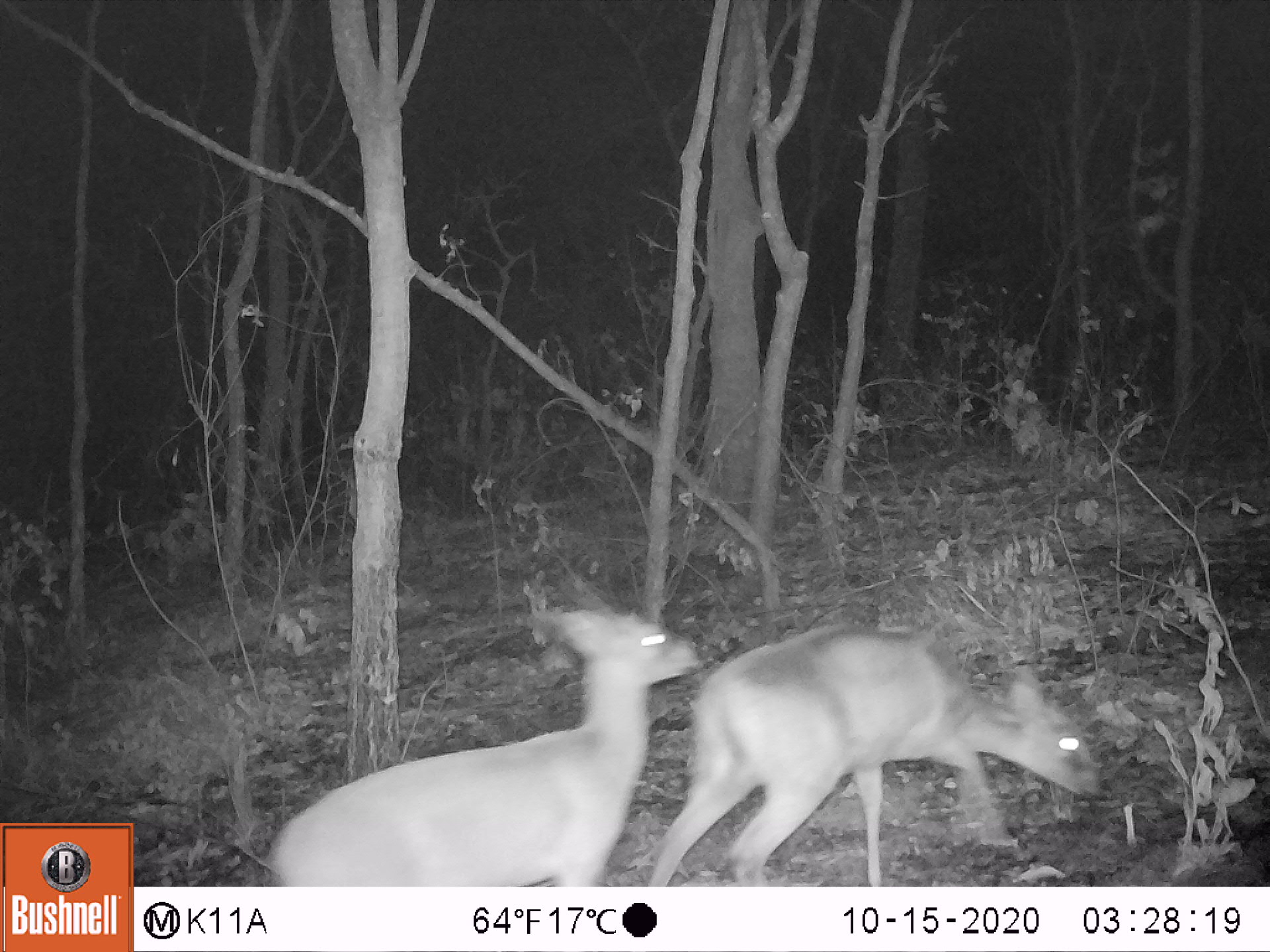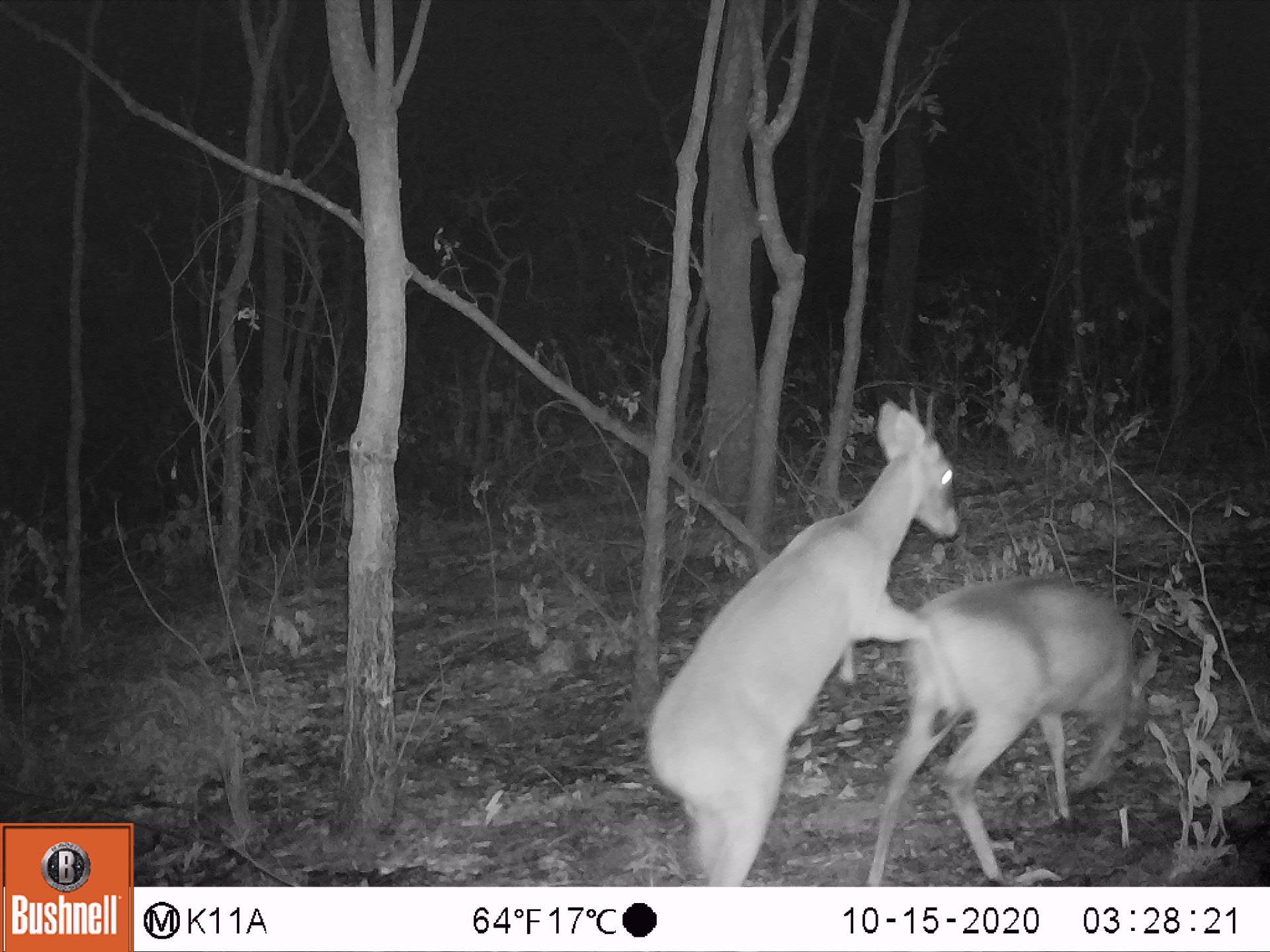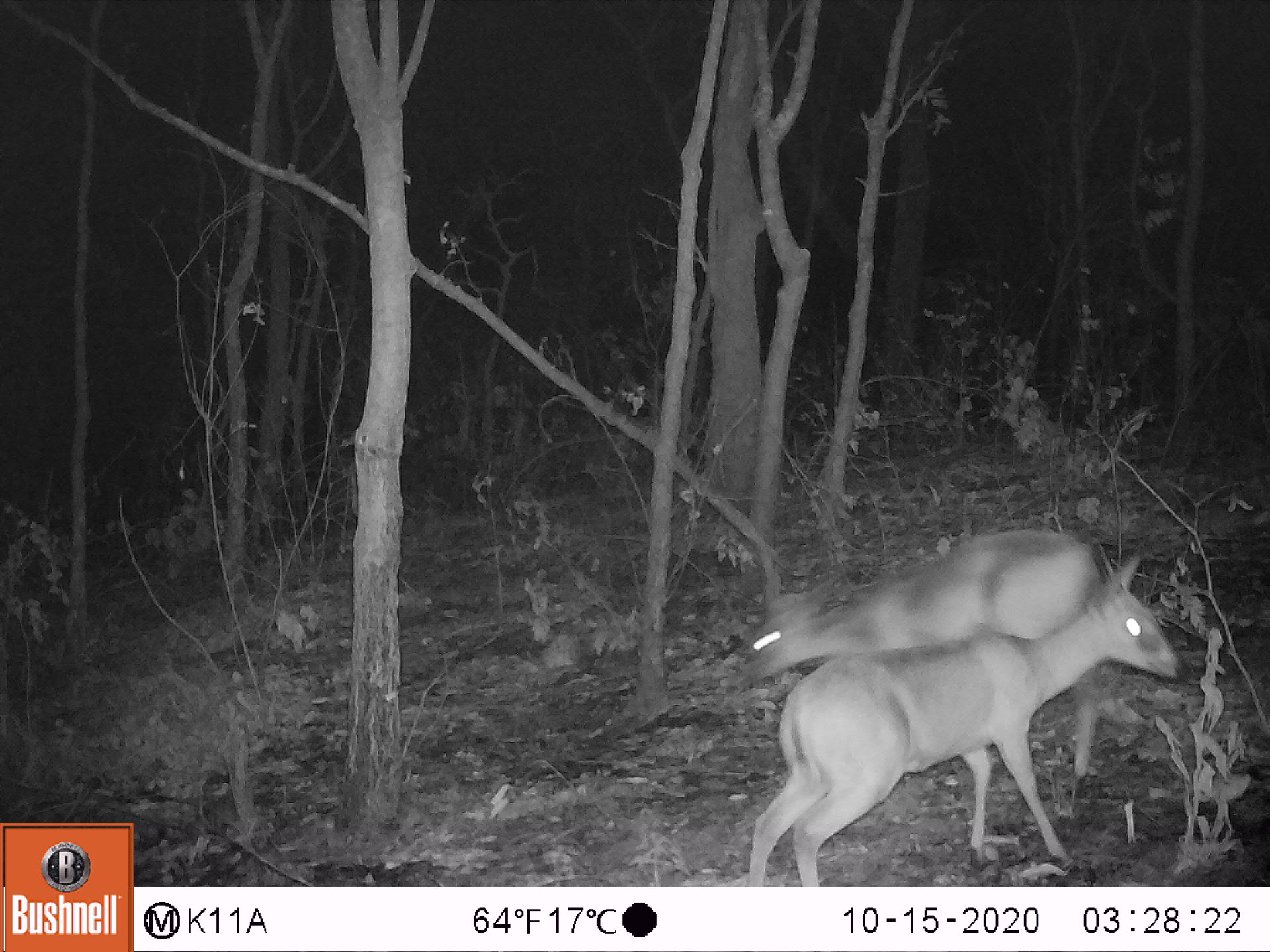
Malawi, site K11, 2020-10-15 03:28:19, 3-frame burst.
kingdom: Animalia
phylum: Chordata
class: Mammalia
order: Artiodactyla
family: Bovidae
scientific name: Antilopinae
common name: small antelope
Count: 2.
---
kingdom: Animalia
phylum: Chordata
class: Mammalia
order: Artiodactyla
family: Bovidae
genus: Sylvicapra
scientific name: Sylvicapra grimmia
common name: common duiker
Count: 2.